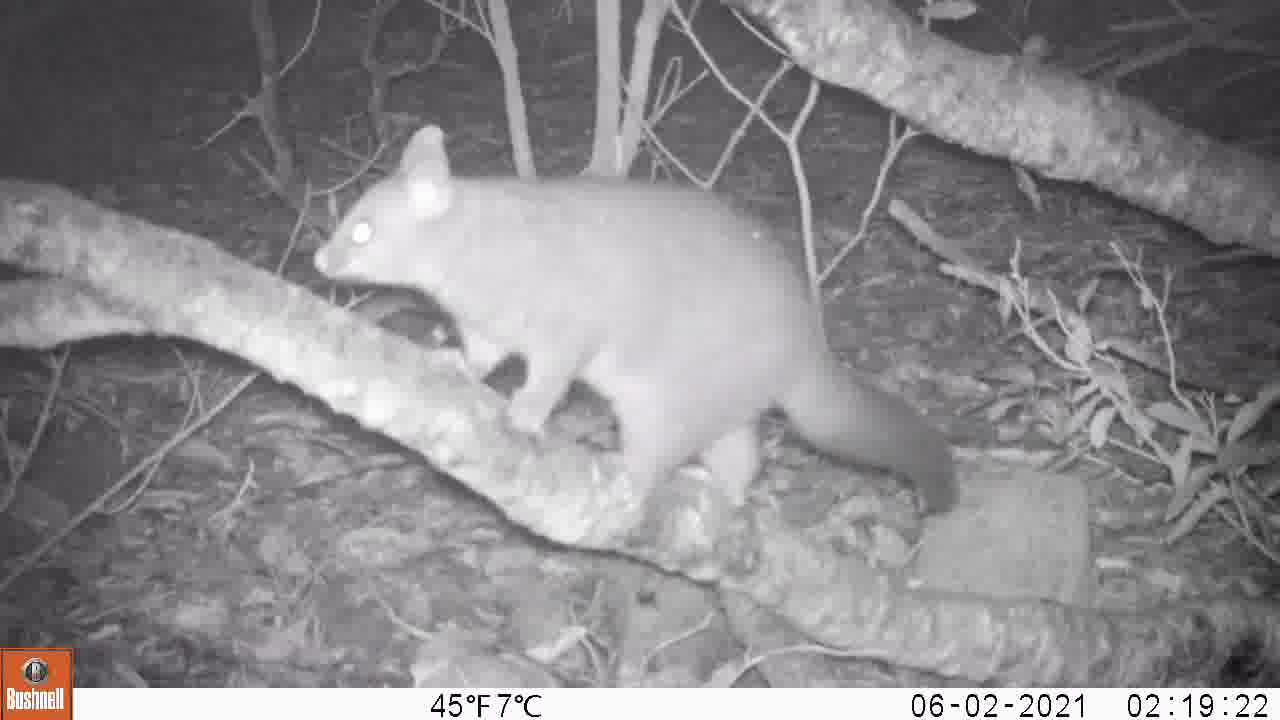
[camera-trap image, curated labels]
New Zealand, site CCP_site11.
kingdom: Animalia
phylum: Chordata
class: Mammalia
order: Diprotodontia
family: Phalangeridae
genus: Trichosurus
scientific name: Trichosurus vulpecula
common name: common brushtail possum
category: possum